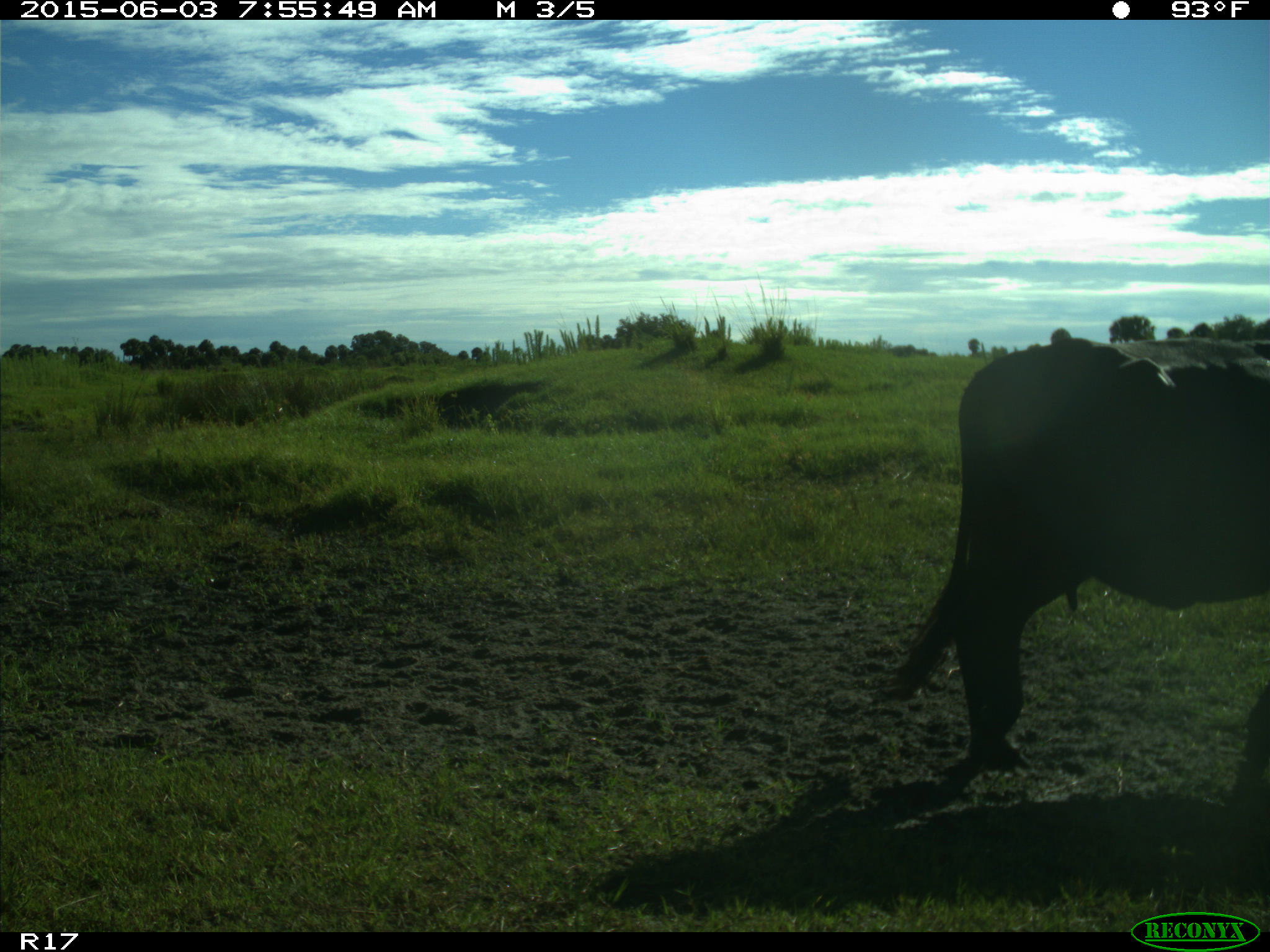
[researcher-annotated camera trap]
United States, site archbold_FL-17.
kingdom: Animalia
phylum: Chordata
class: Mammalia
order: Artiodactyla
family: Bovidae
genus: Bos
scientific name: Bos taurus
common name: domestic cow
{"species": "Bos taurus (domestic cow)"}